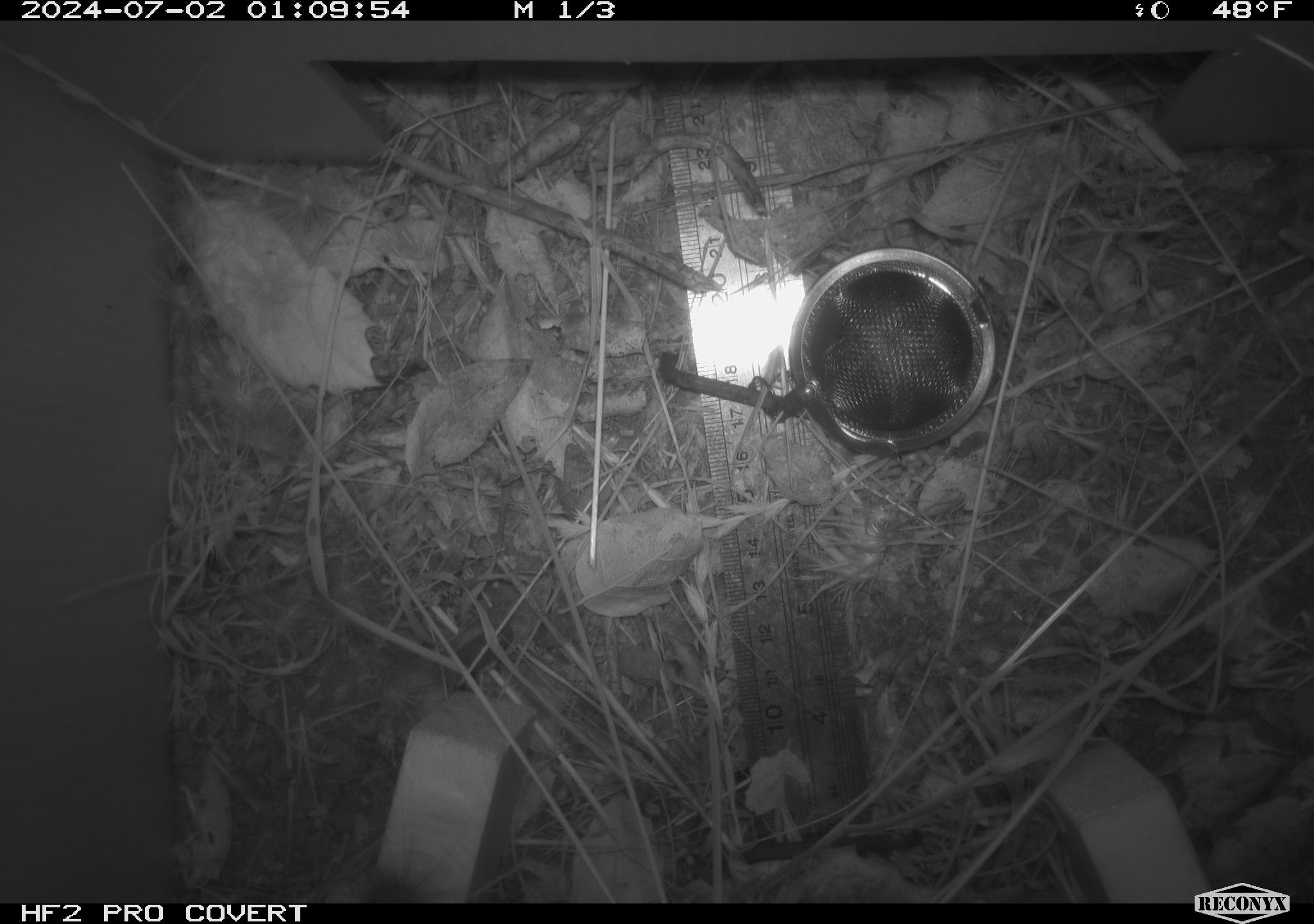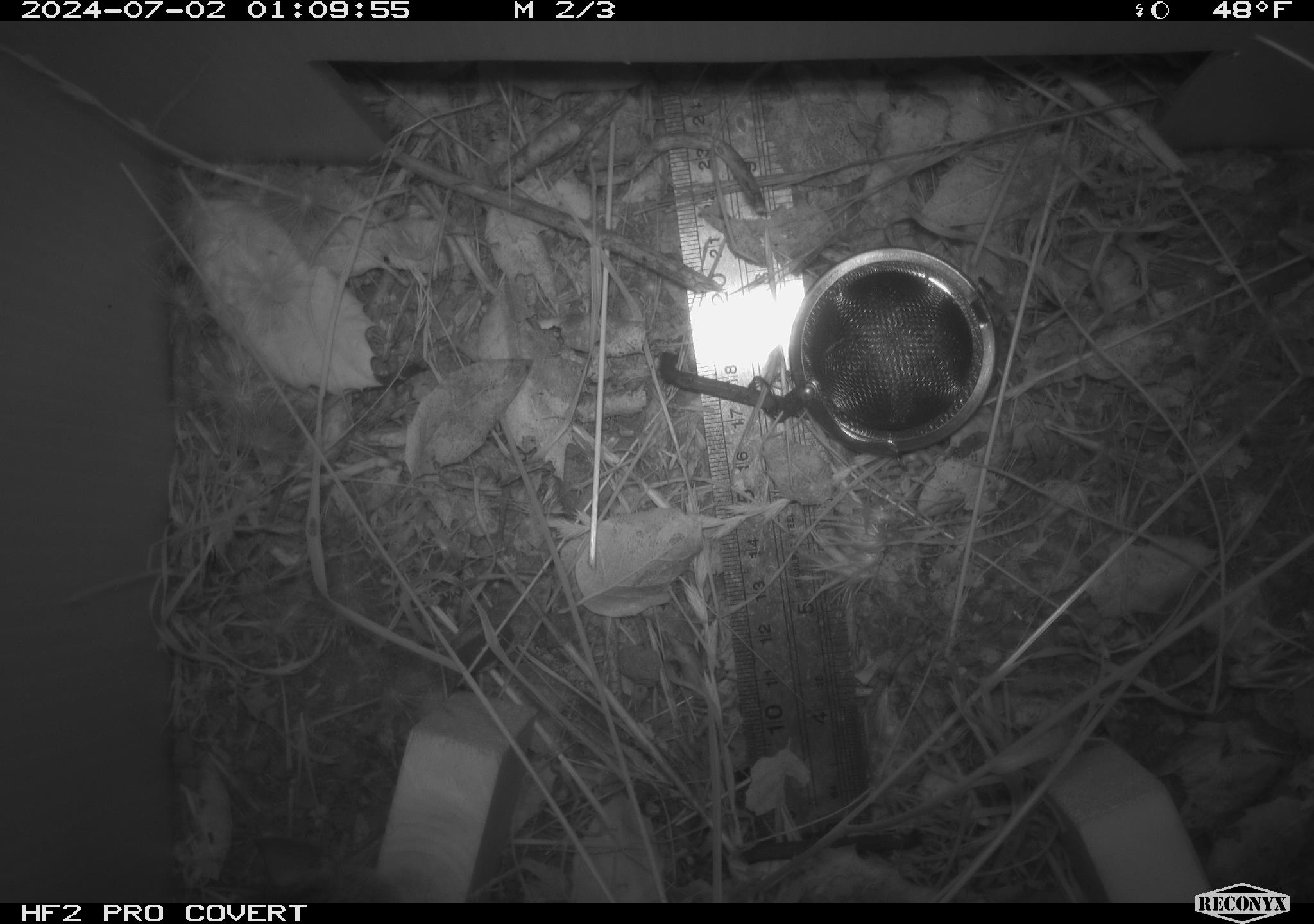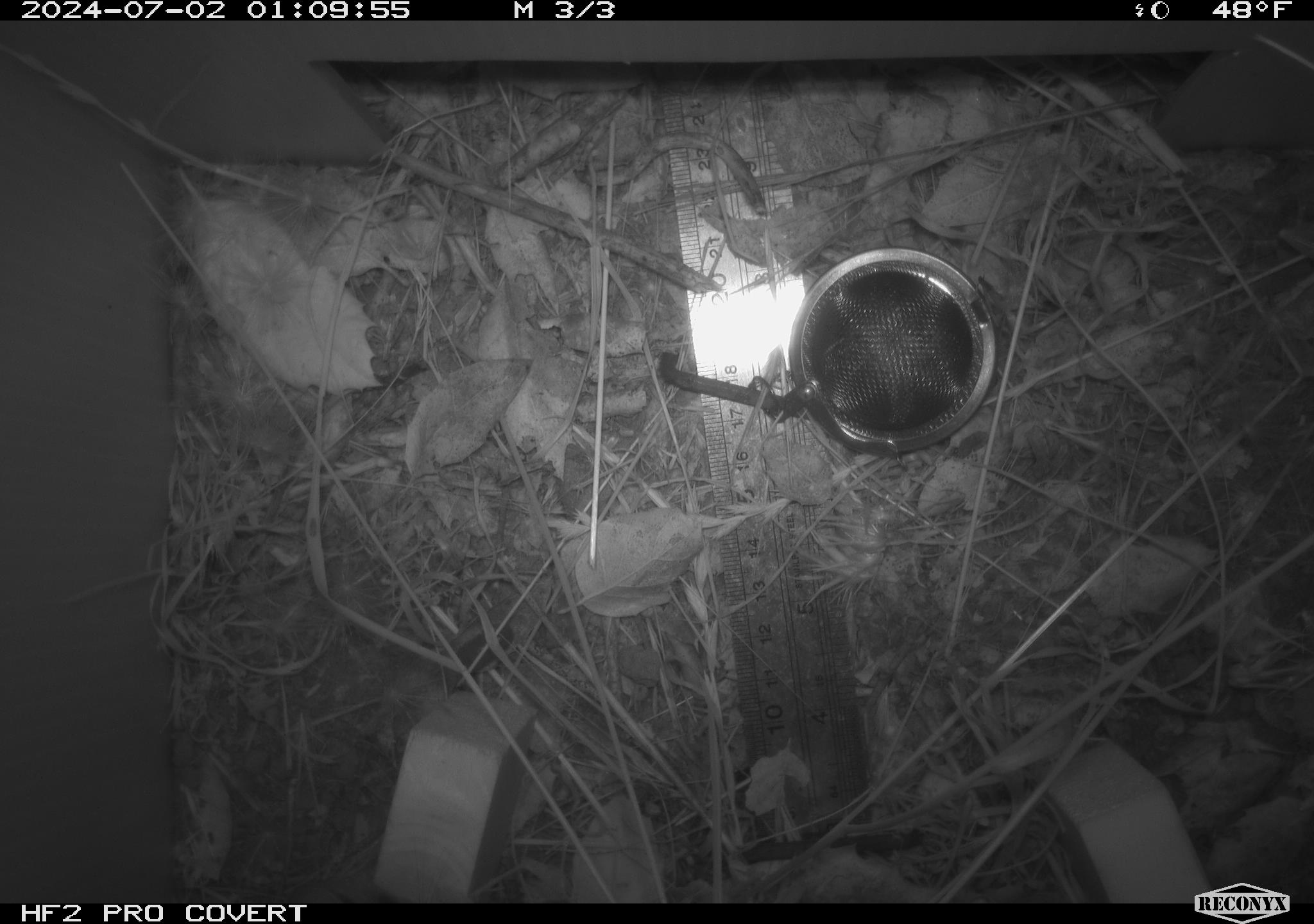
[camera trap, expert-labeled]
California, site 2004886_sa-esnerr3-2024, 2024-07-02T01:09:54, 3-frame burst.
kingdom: Animalia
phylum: Chordata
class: Mammalia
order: Rodentia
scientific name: Rodentia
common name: rodent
Rodent (Rodentia).